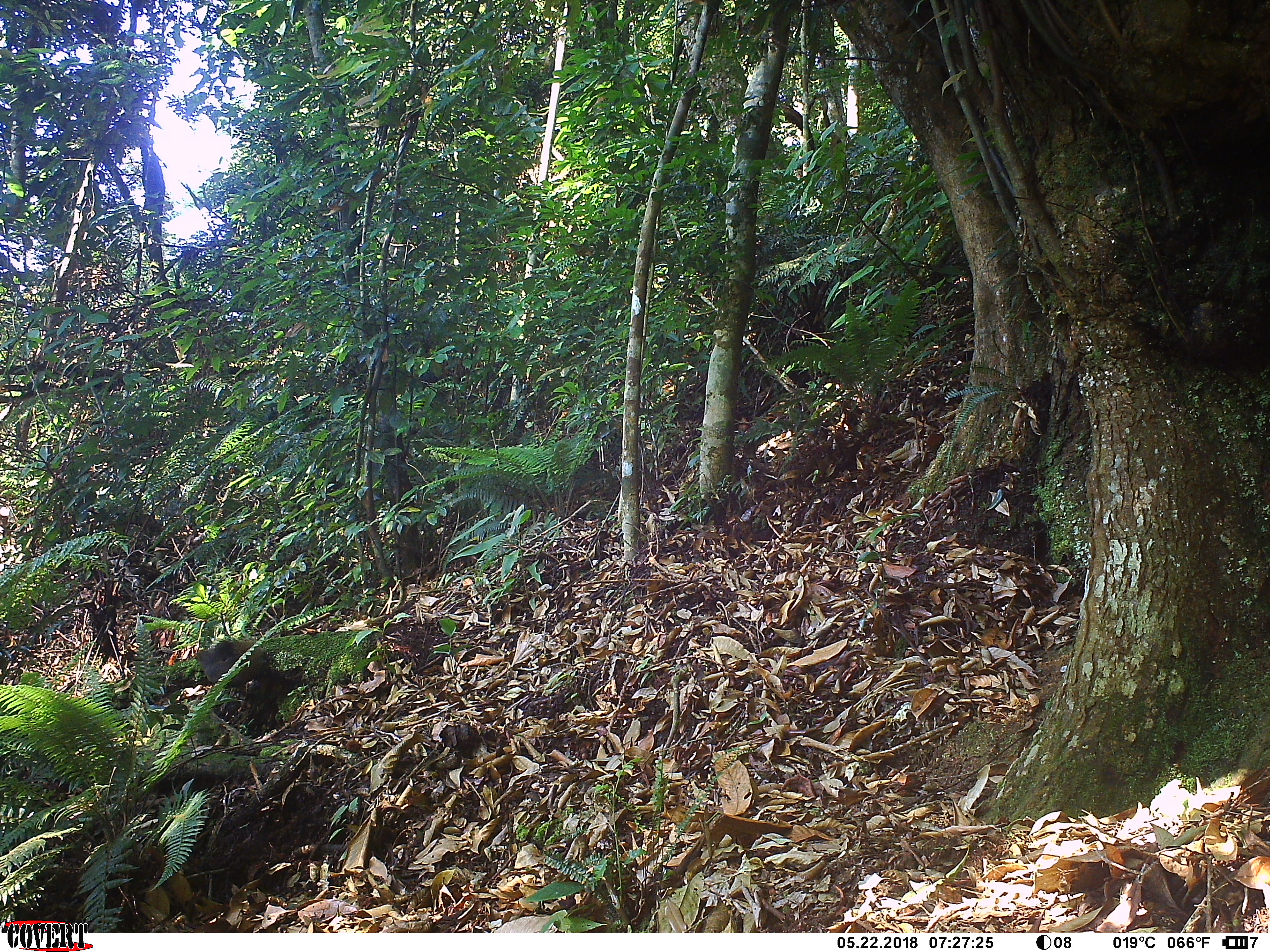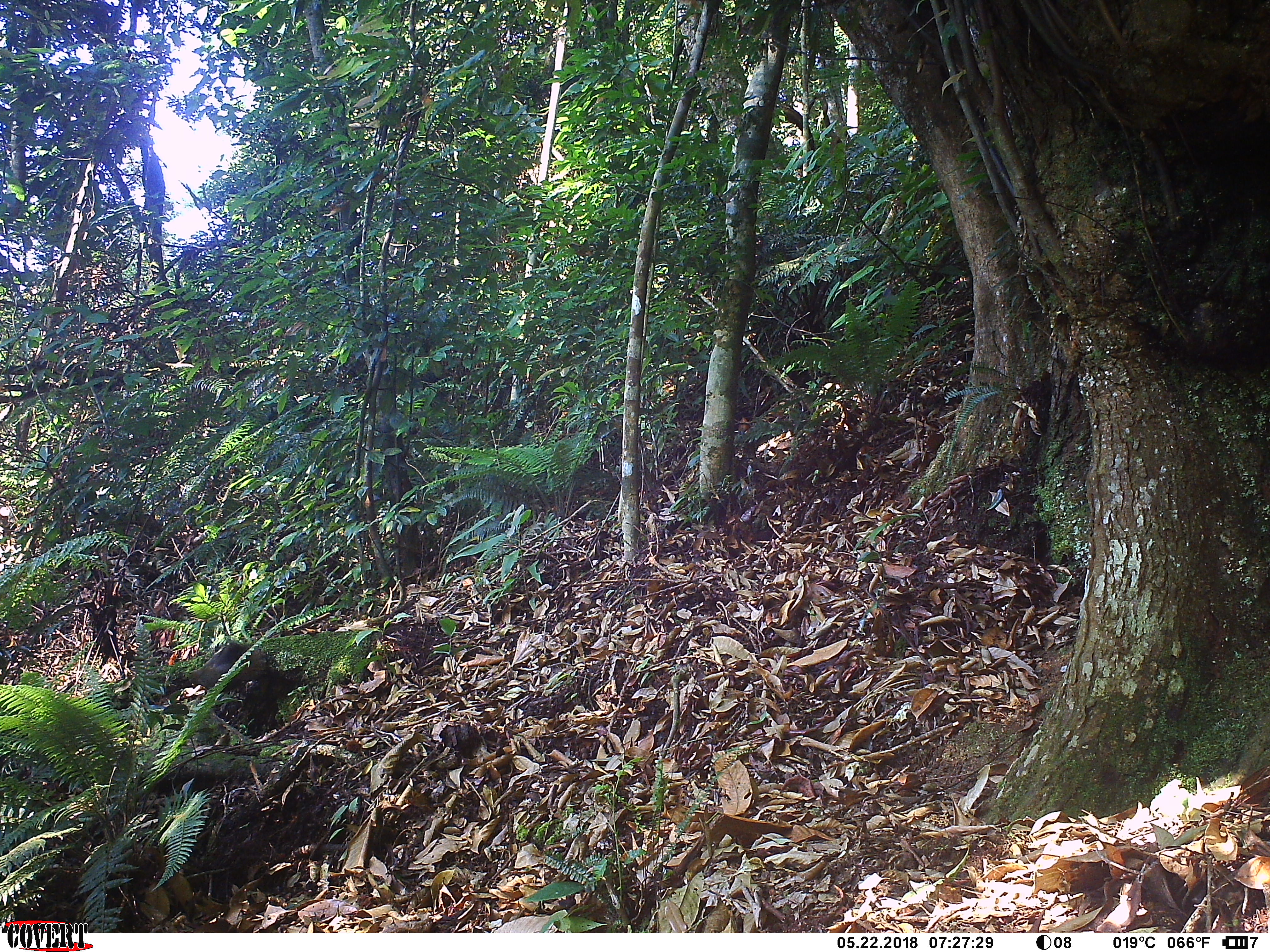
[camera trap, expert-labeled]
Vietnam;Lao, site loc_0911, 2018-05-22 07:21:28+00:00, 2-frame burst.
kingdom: Animalia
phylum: Chordata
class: Mammalia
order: Rodentia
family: Sciuridae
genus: Sciurus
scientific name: Sciurus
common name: squirrel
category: unidentified squirrel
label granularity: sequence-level